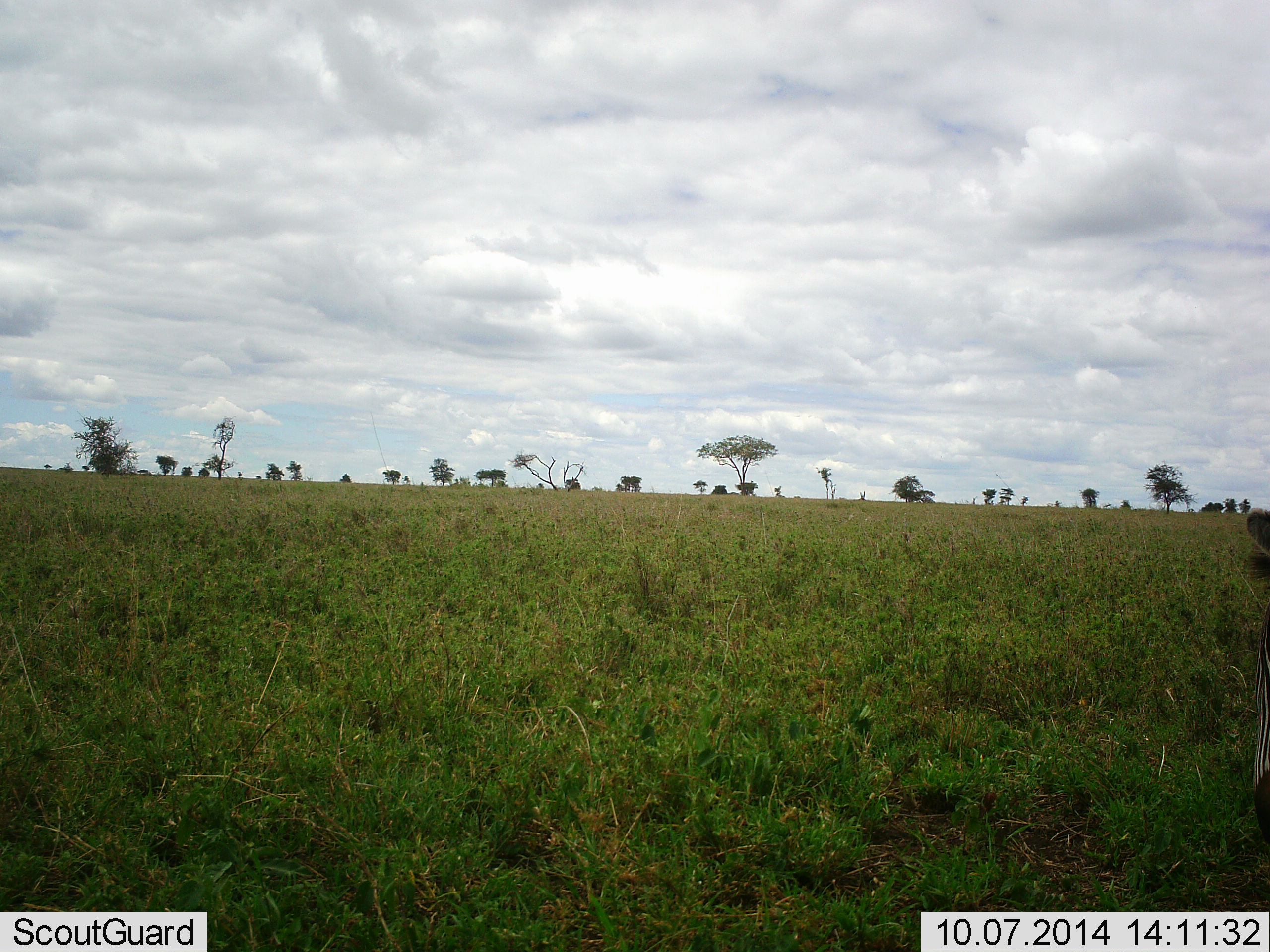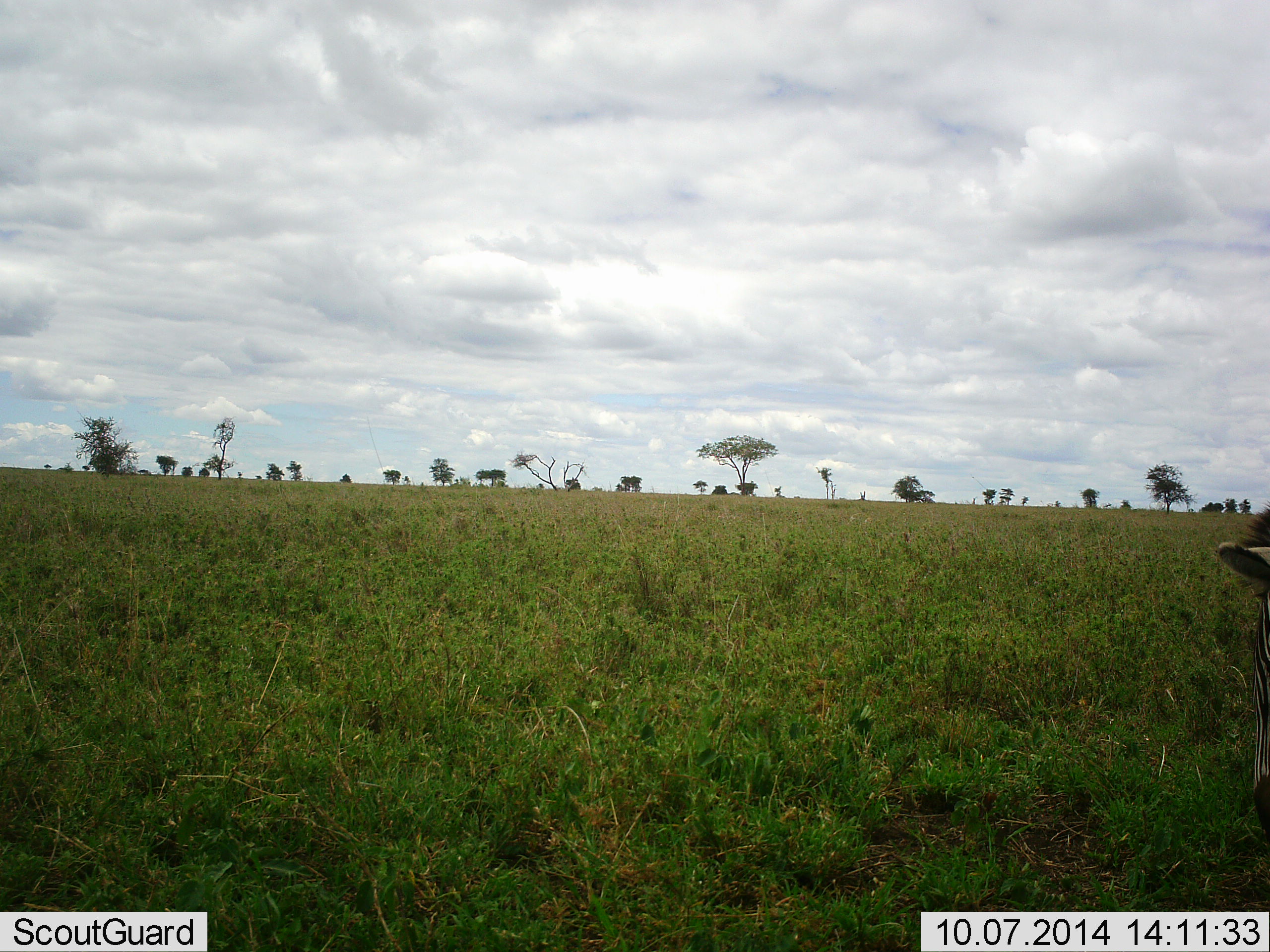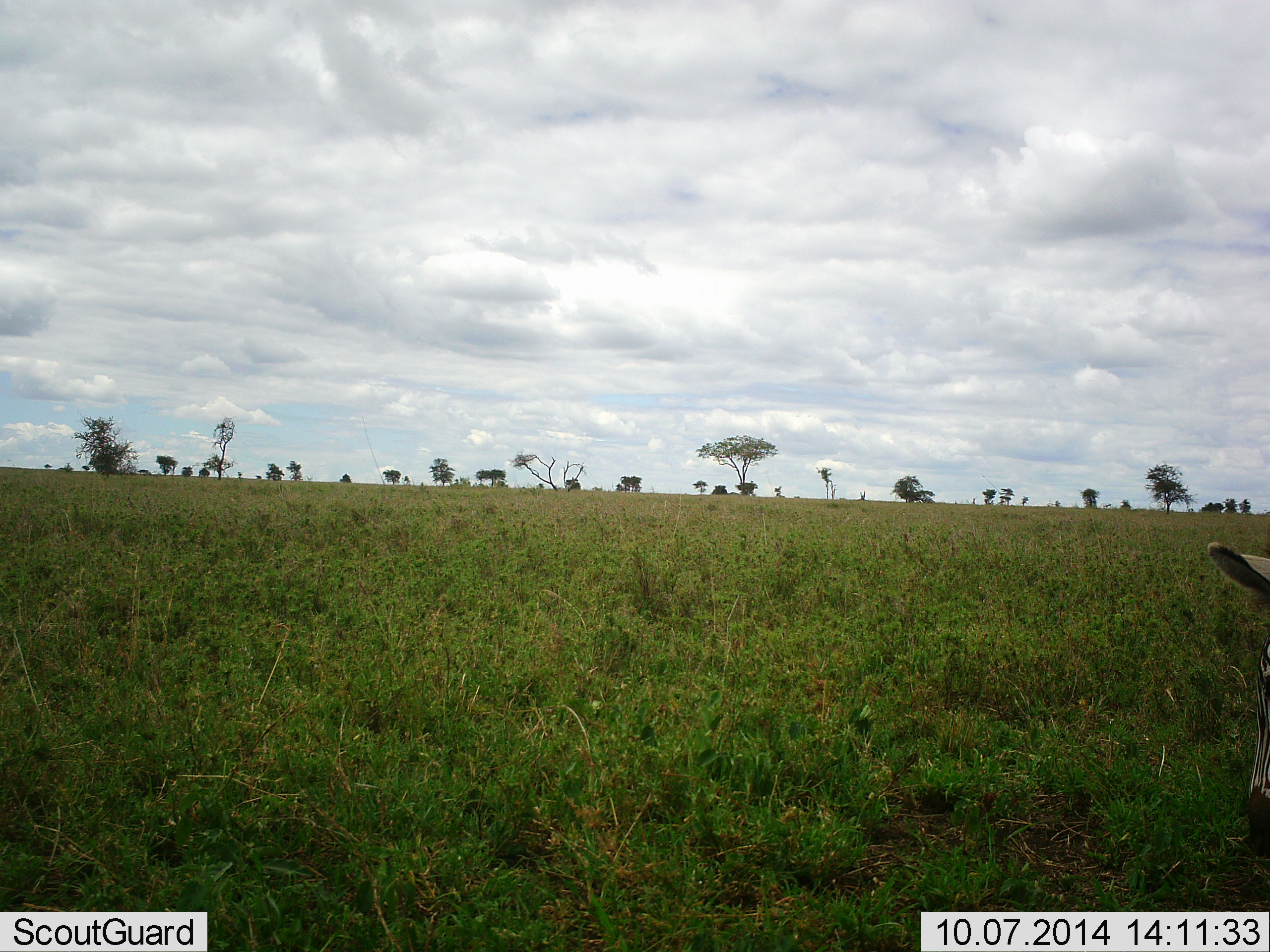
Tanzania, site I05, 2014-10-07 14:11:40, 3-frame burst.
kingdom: Animalia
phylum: Chordata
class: Mammalia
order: Perissodactyla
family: Equidae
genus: Equus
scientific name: Equus quagga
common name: plains zebra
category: zebra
Zebra (plains zebra) (Equus quagga), count 1. Behavior (volunteer vote fractions): standing 40%, resting 0%, moving 10%, interacting 0%. Young present (vote fraction): 0%. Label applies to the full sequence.